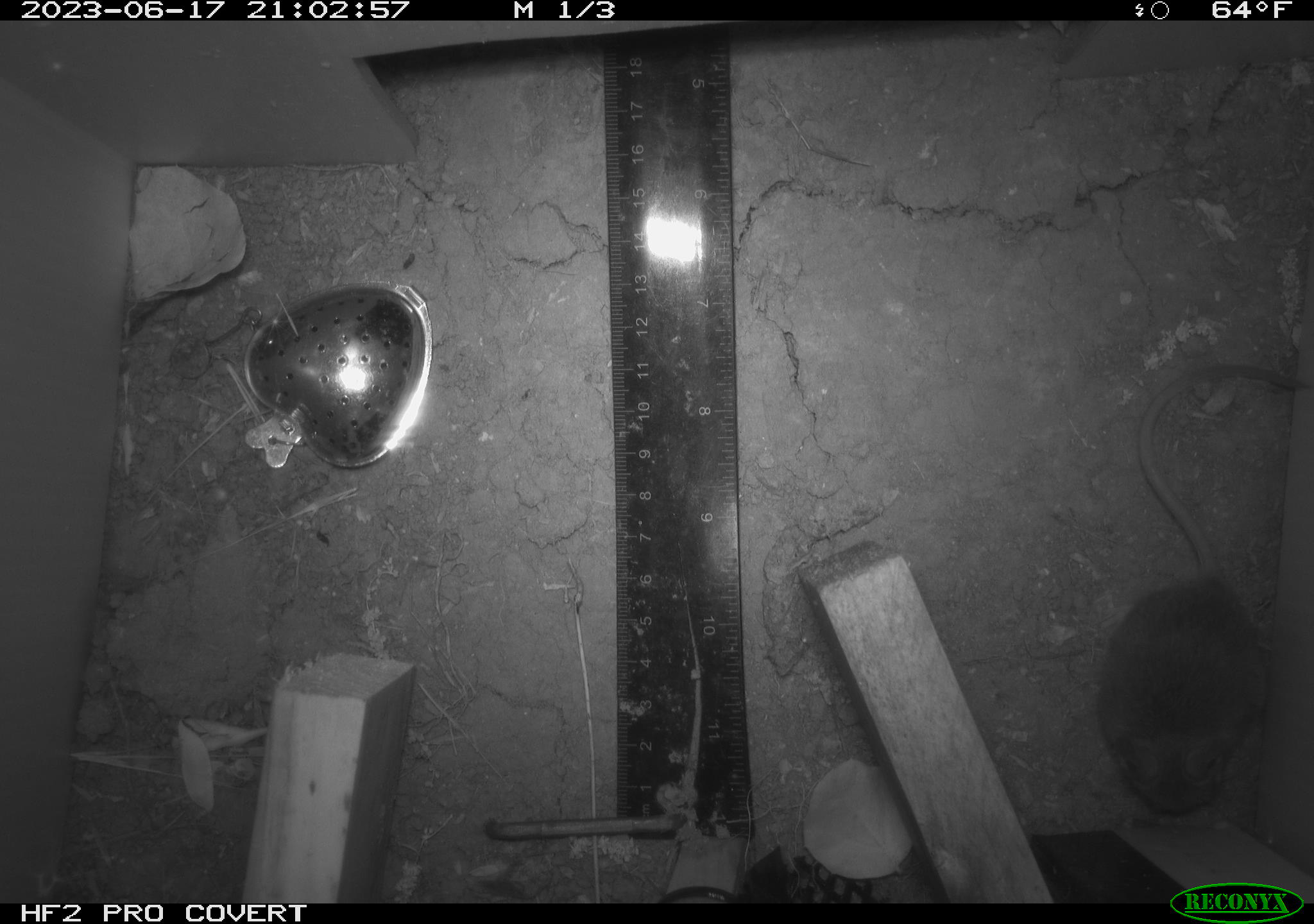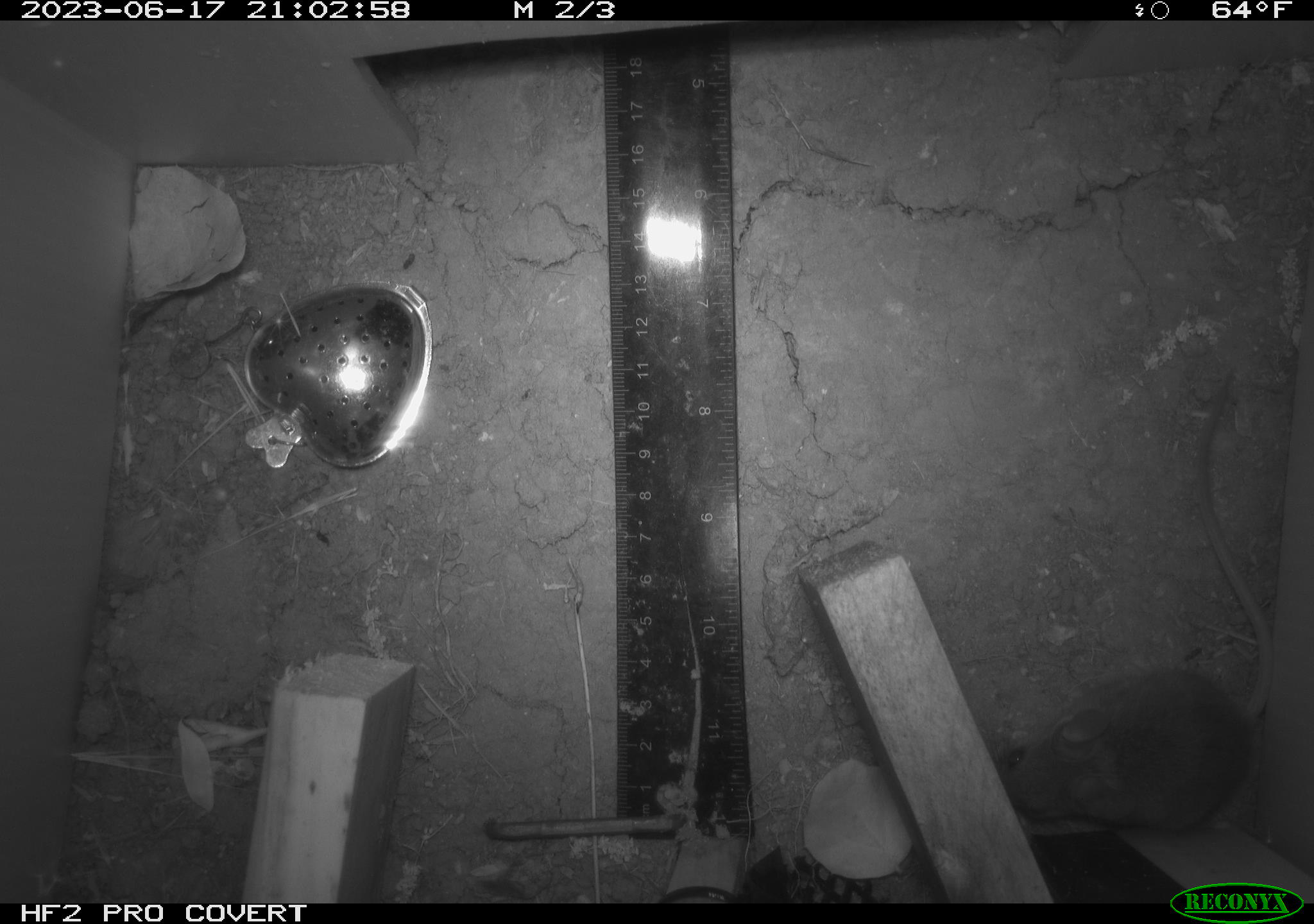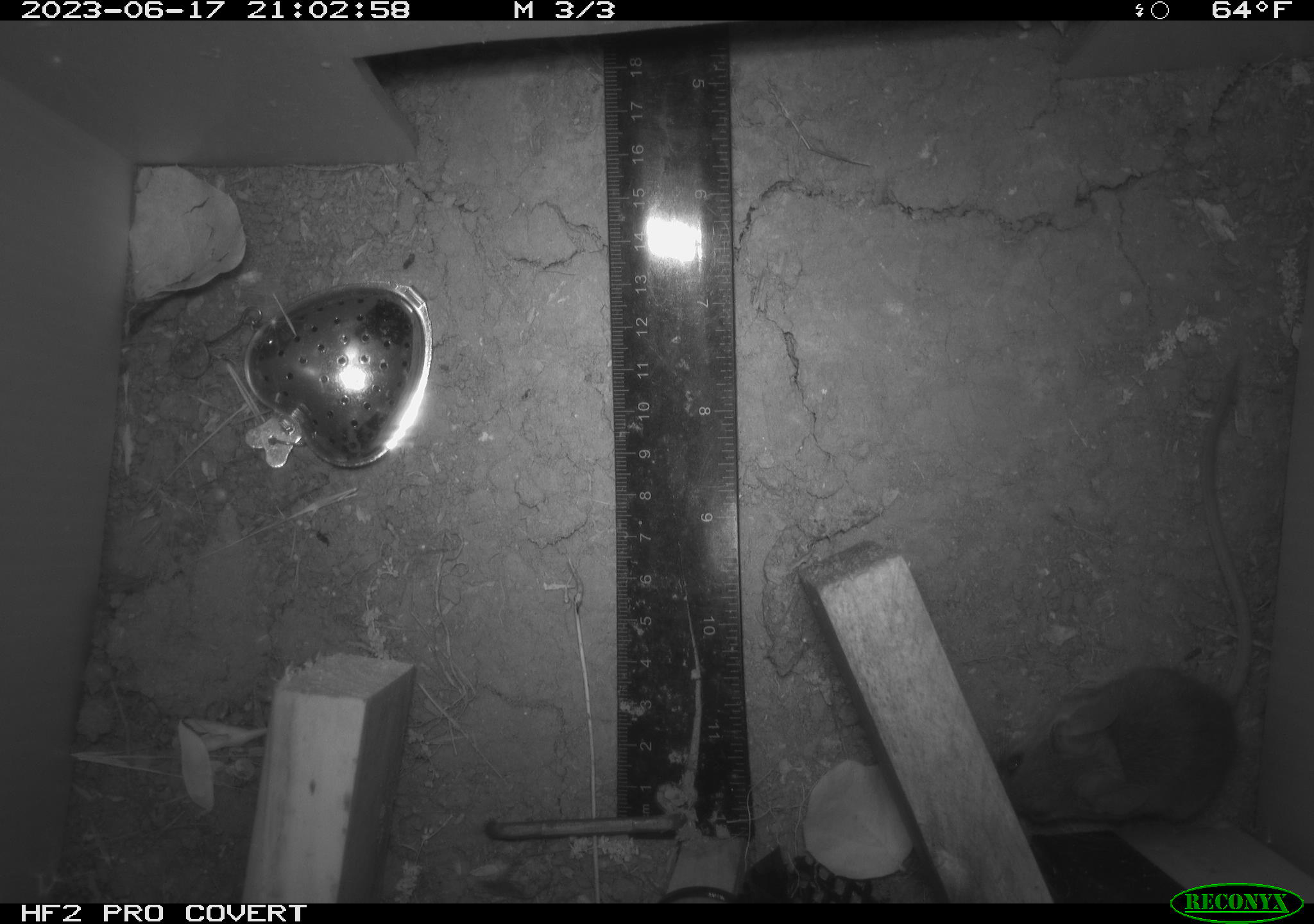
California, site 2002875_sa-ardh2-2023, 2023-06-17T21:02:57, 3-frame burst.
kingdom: Animalia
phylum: Chordata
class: Mammalia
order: Rodentia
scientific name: Rodentia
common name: mouse species